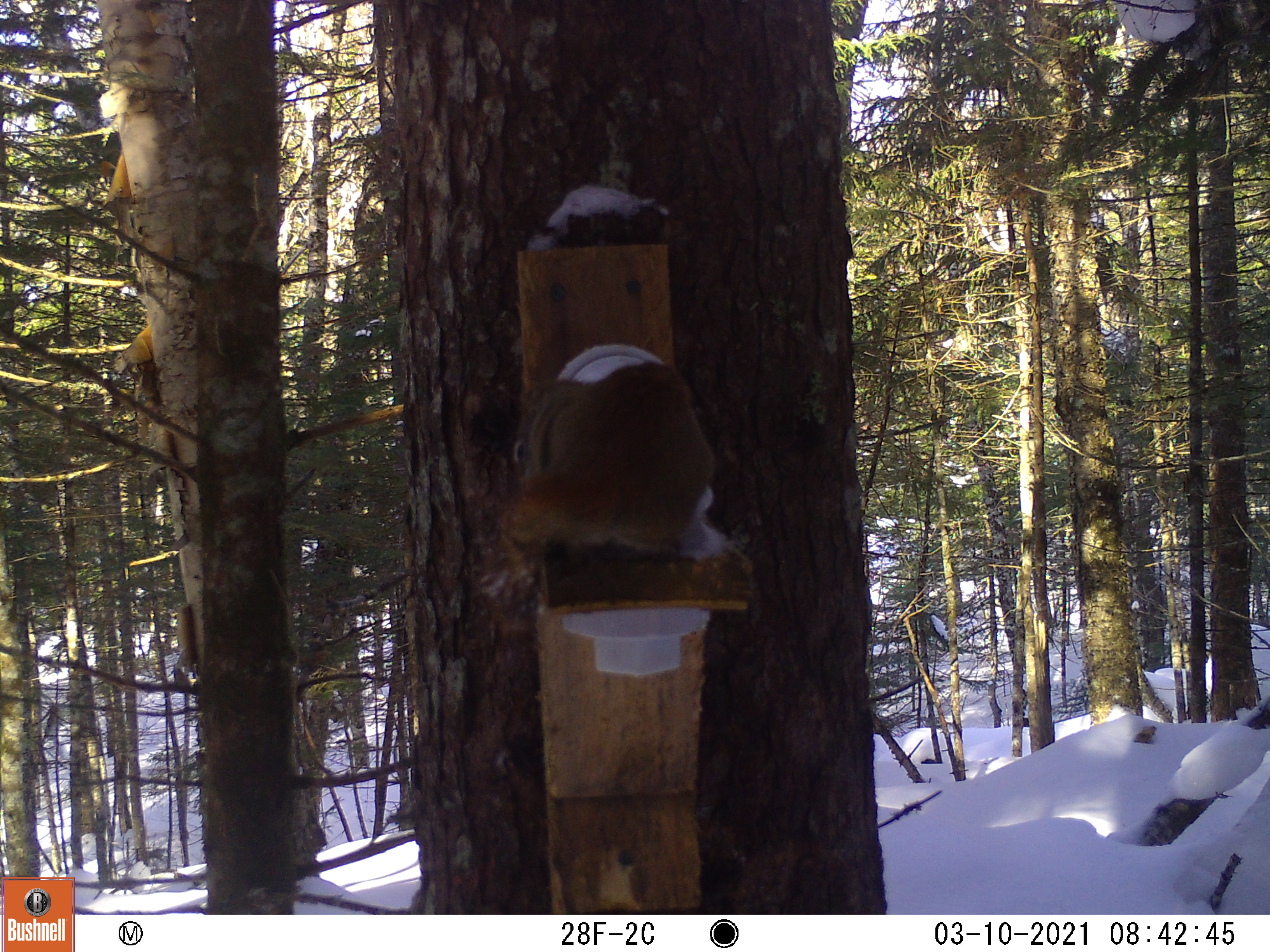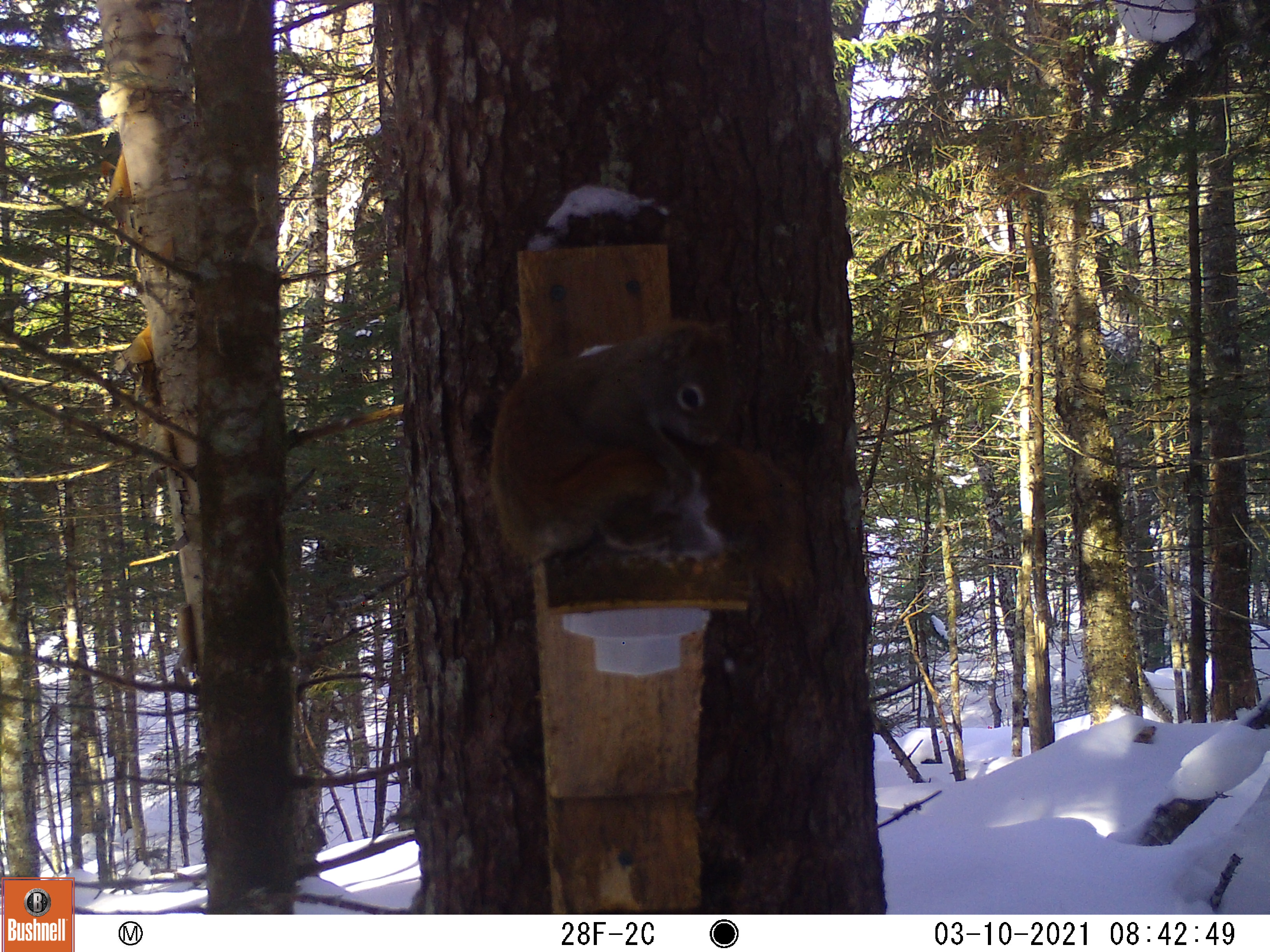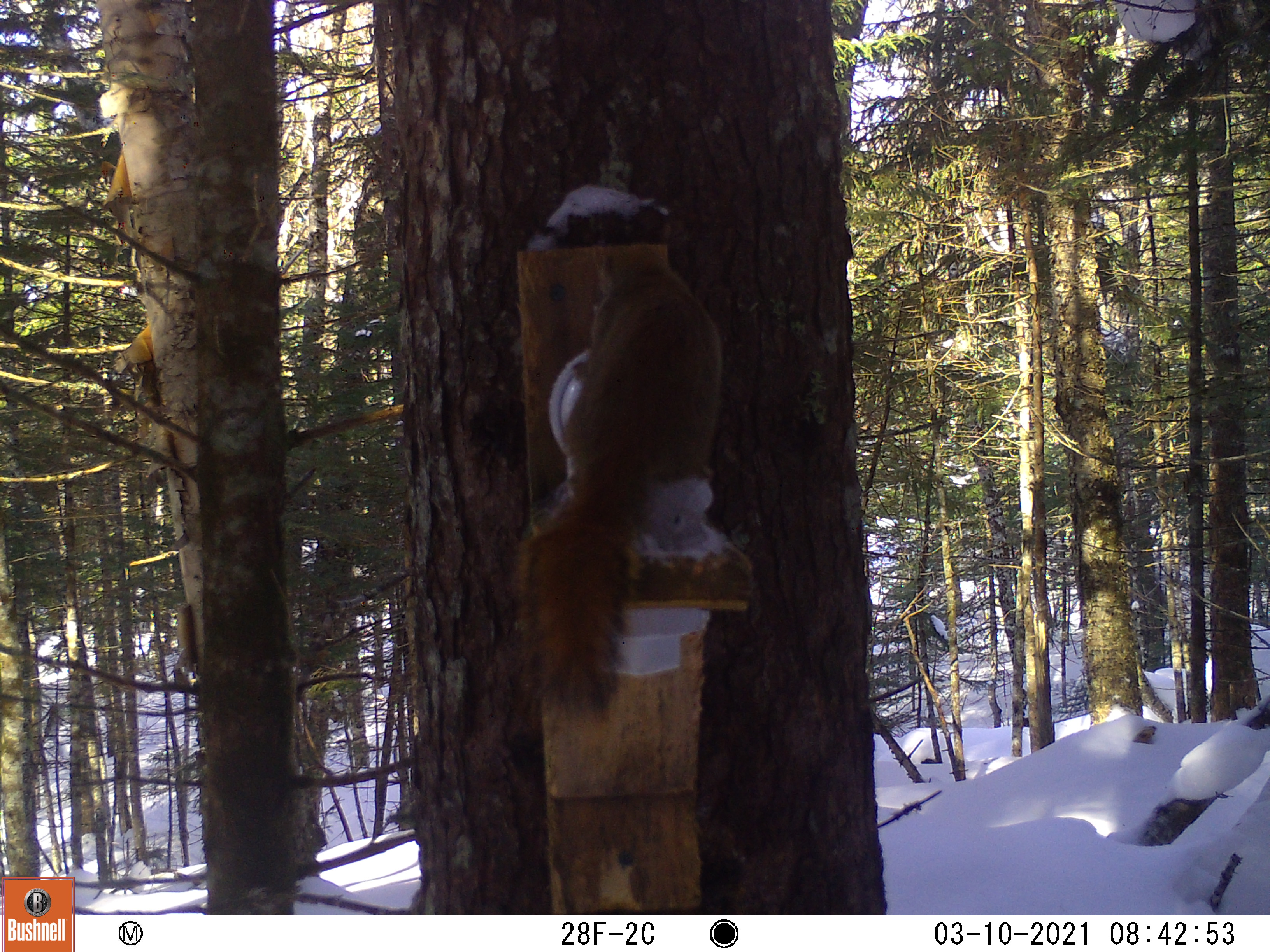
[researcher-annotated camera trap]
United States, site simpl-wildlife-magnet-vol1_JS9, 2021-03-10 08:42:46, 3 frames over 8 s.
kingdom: Animalia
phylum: Chordata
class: Mammalia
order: Rodentia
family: Sciuridae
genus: Tamiasciurus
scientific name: Tamiasciurus hudsonicus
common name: red squirrel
Red squirrel (Tamiasciurus hudsonicus).